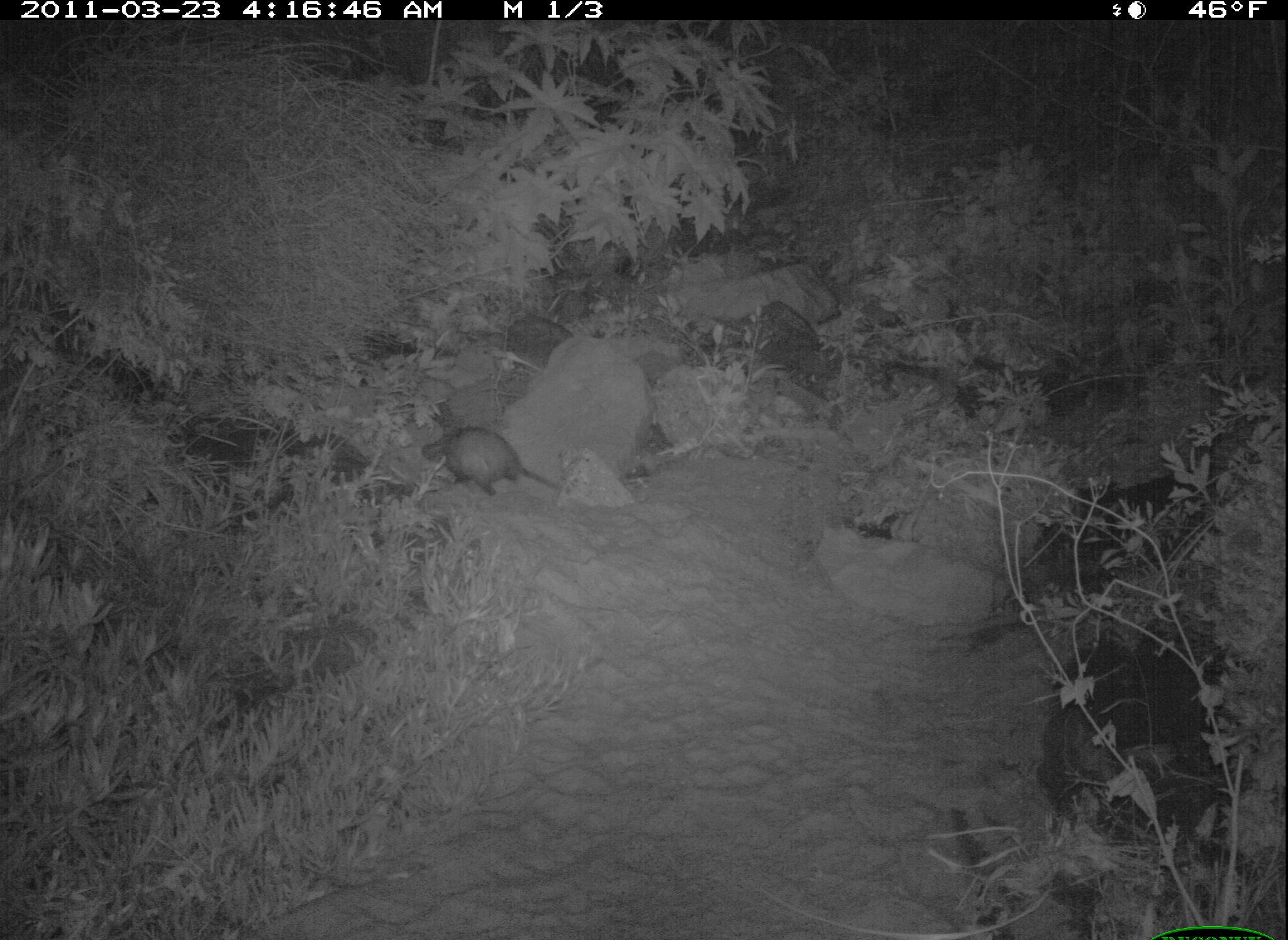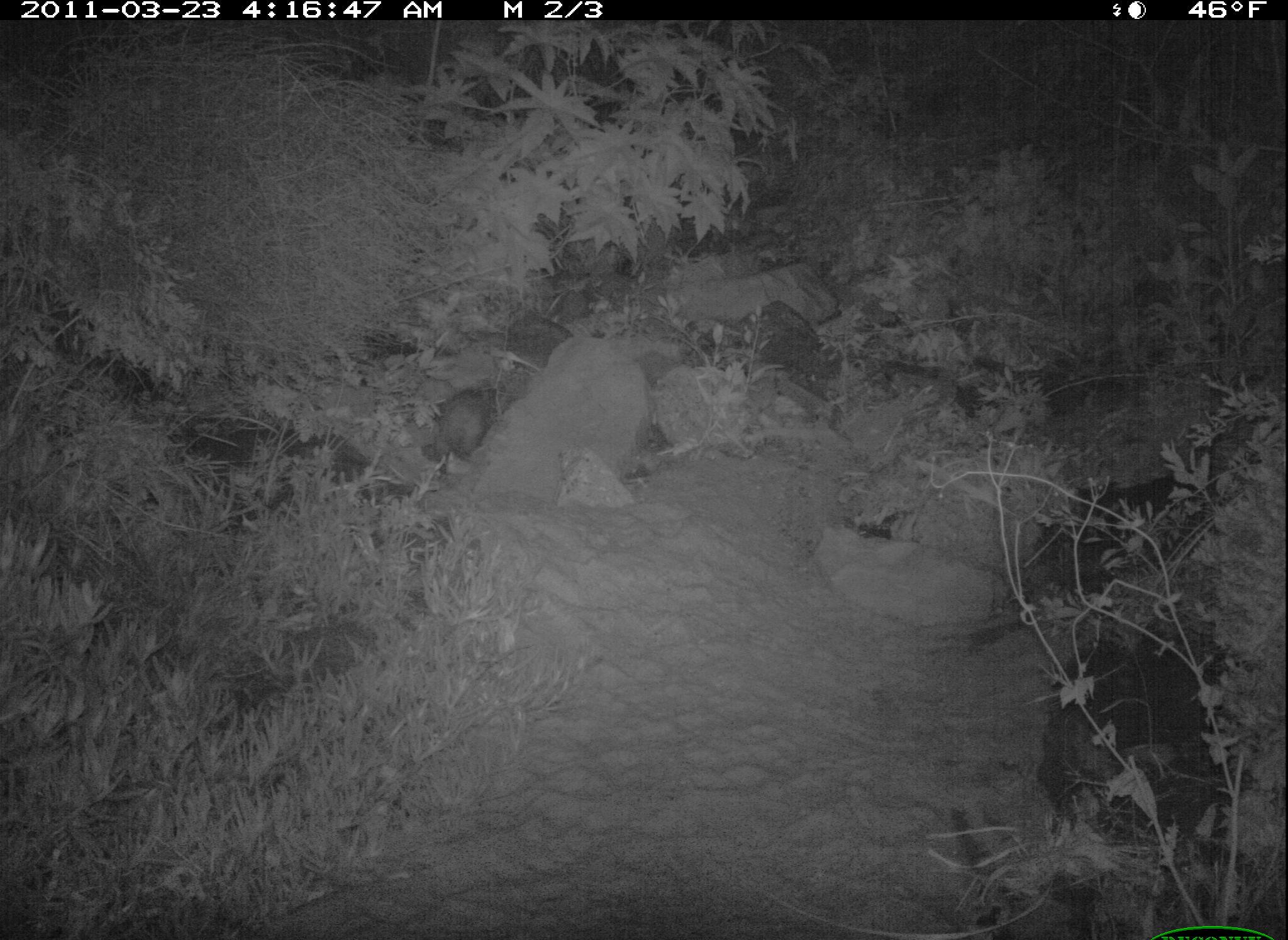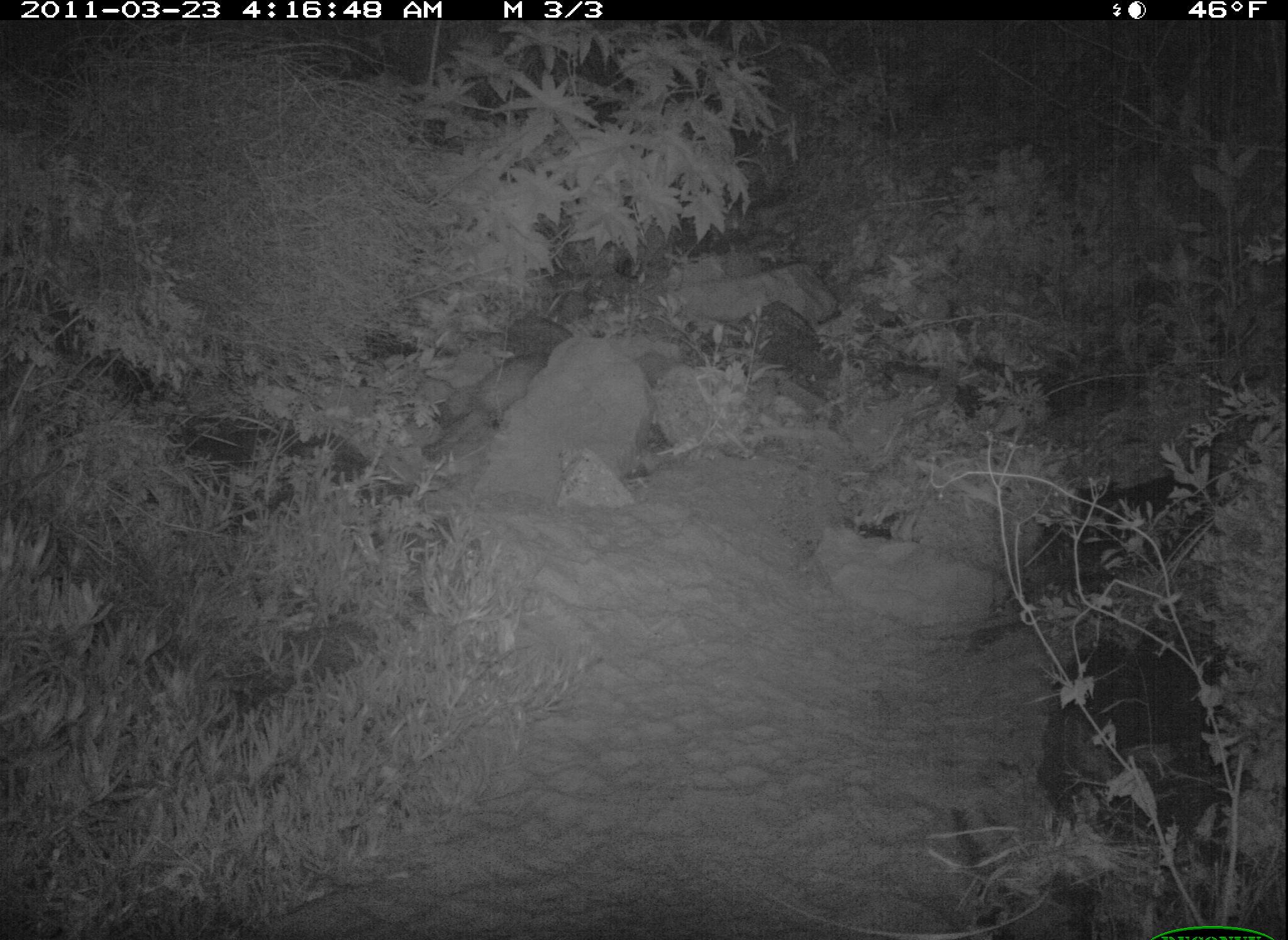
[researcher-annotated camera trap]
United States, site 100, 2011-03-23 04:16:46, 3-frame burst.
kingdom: Animalia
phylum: Chordata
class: Mammalia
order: Didelphimorphia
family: Didelphidae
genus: Didelphis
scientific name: Didelphis virginiana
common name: virginia opossum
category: opossum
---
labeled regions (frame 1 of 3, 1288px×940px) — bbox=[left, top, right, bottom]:
opossum: bbox=[422, 399, 589, 525]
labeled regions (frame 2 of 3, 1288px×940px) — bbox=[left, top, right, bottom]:
opossum: bbox=[415, 380, 510, 484]